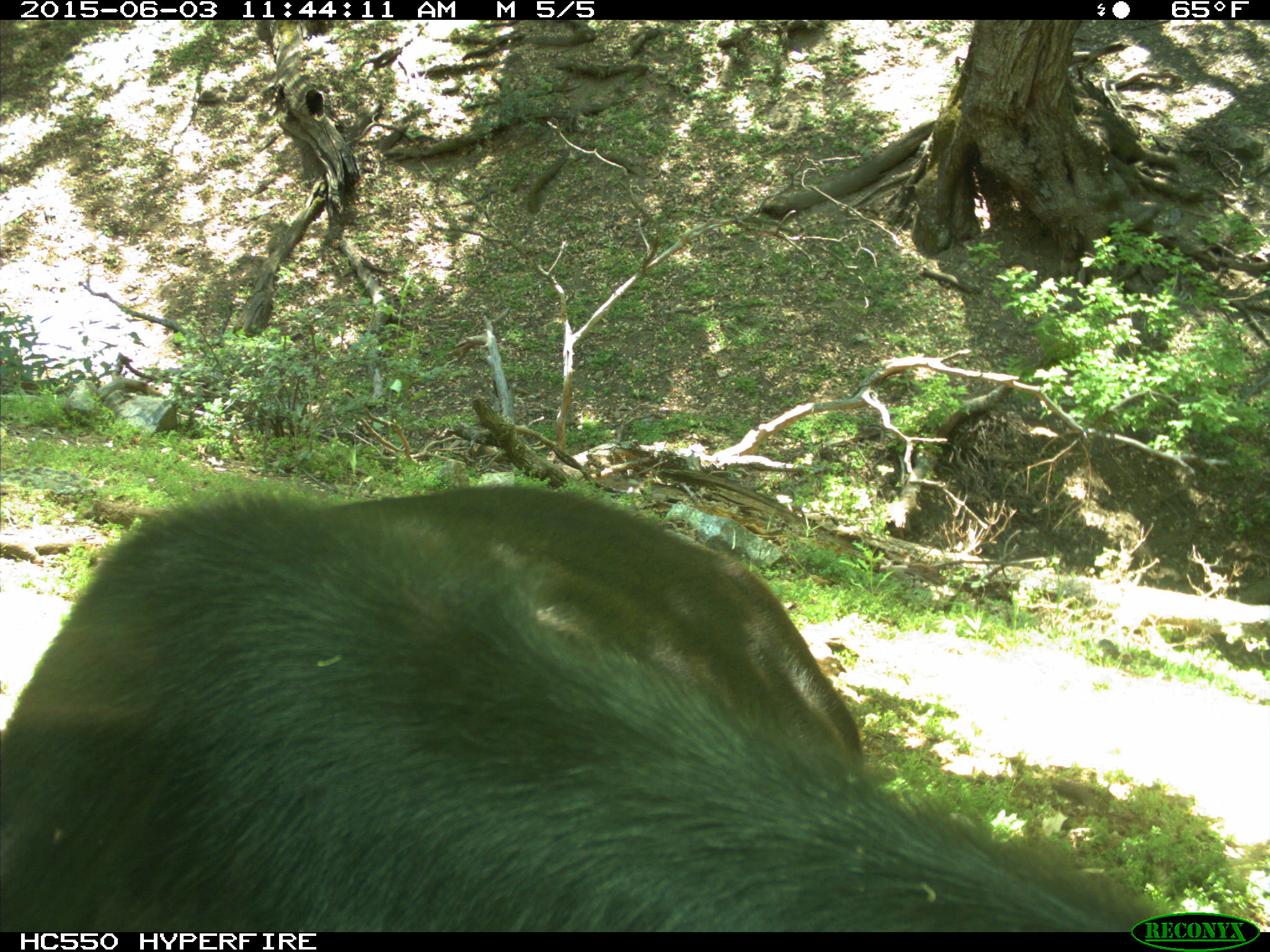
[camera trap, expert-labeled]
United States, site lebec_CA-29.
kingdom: Animalia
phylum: Chordata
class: Mammalia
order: Artiodactyla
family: Bovidae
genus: Bos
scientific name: Bos taurus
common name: domestic cow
Bos taurus (domestic cow).